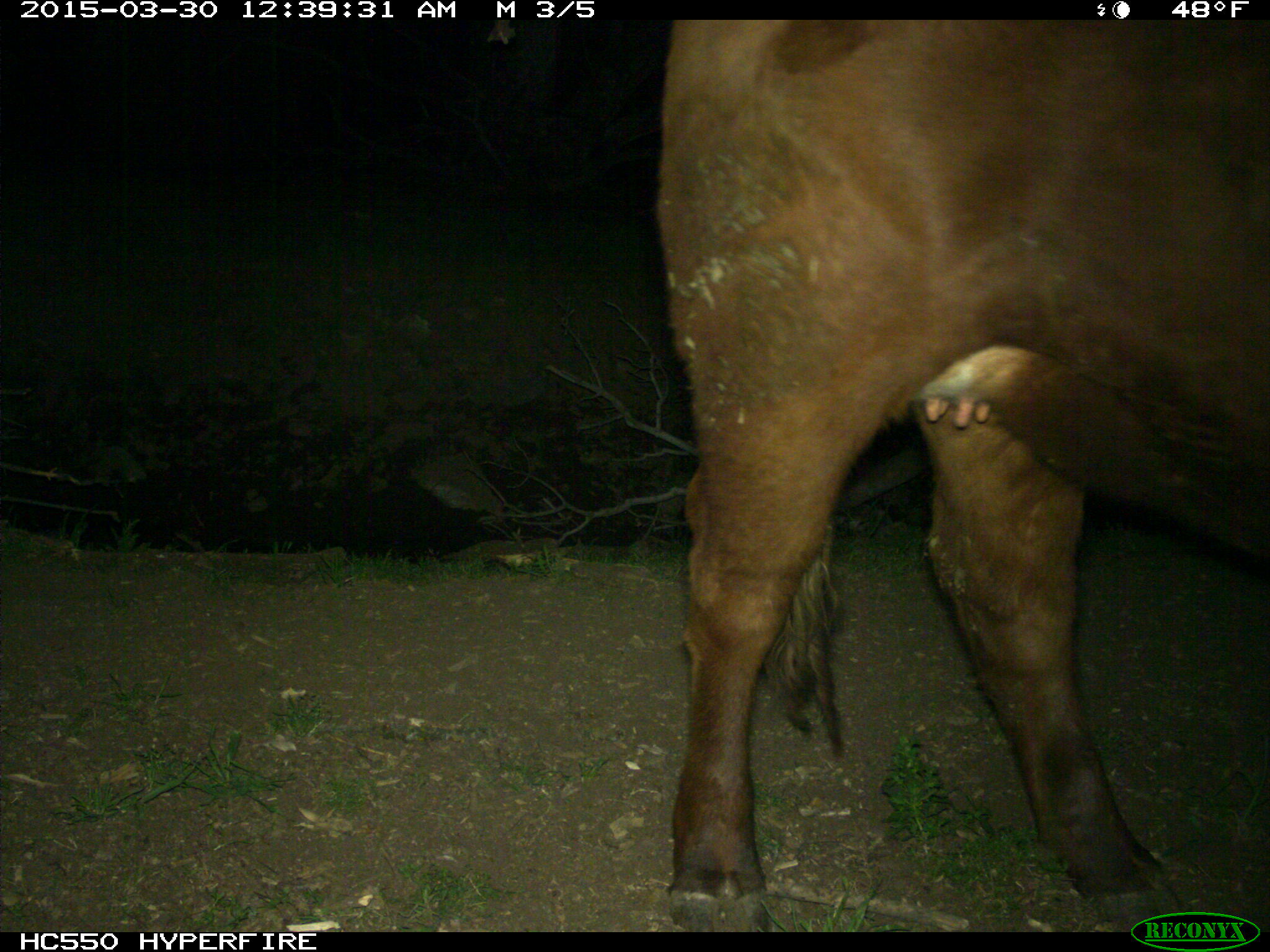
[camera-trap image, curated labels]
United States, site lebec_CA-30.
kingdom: Animalia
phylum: Chordata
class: Mammalia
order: Artiodactyla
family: Bovidae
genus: Bos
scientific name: Bos taurus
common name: domestic cow